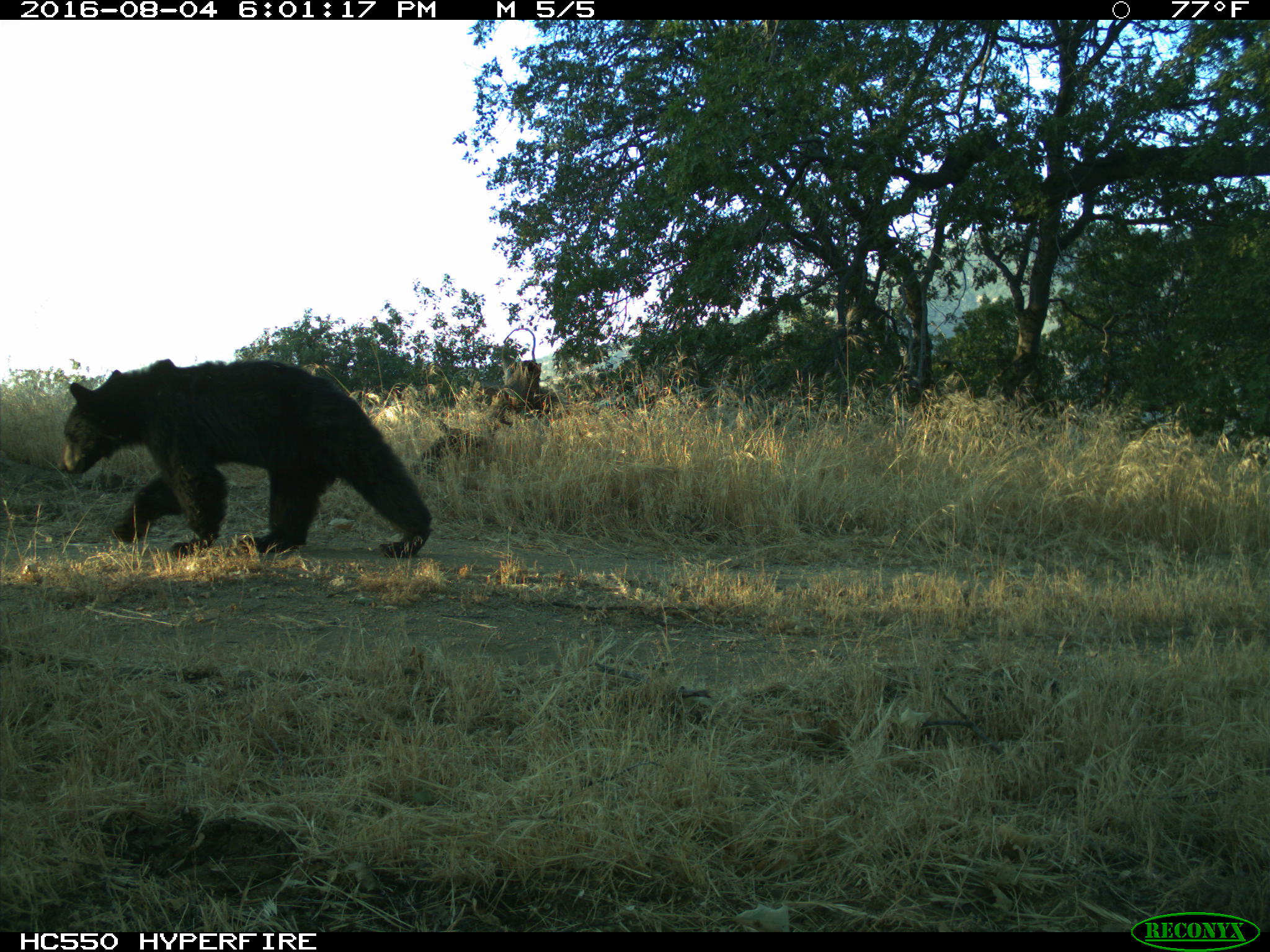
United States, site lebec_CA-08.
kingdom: Animalia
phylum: Chordata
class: Mammalia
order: Carnivora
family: Ursidae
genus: Ursus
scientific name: Ursus americanus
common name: american black bear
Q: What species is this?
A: Ursus americanus (american black bear).